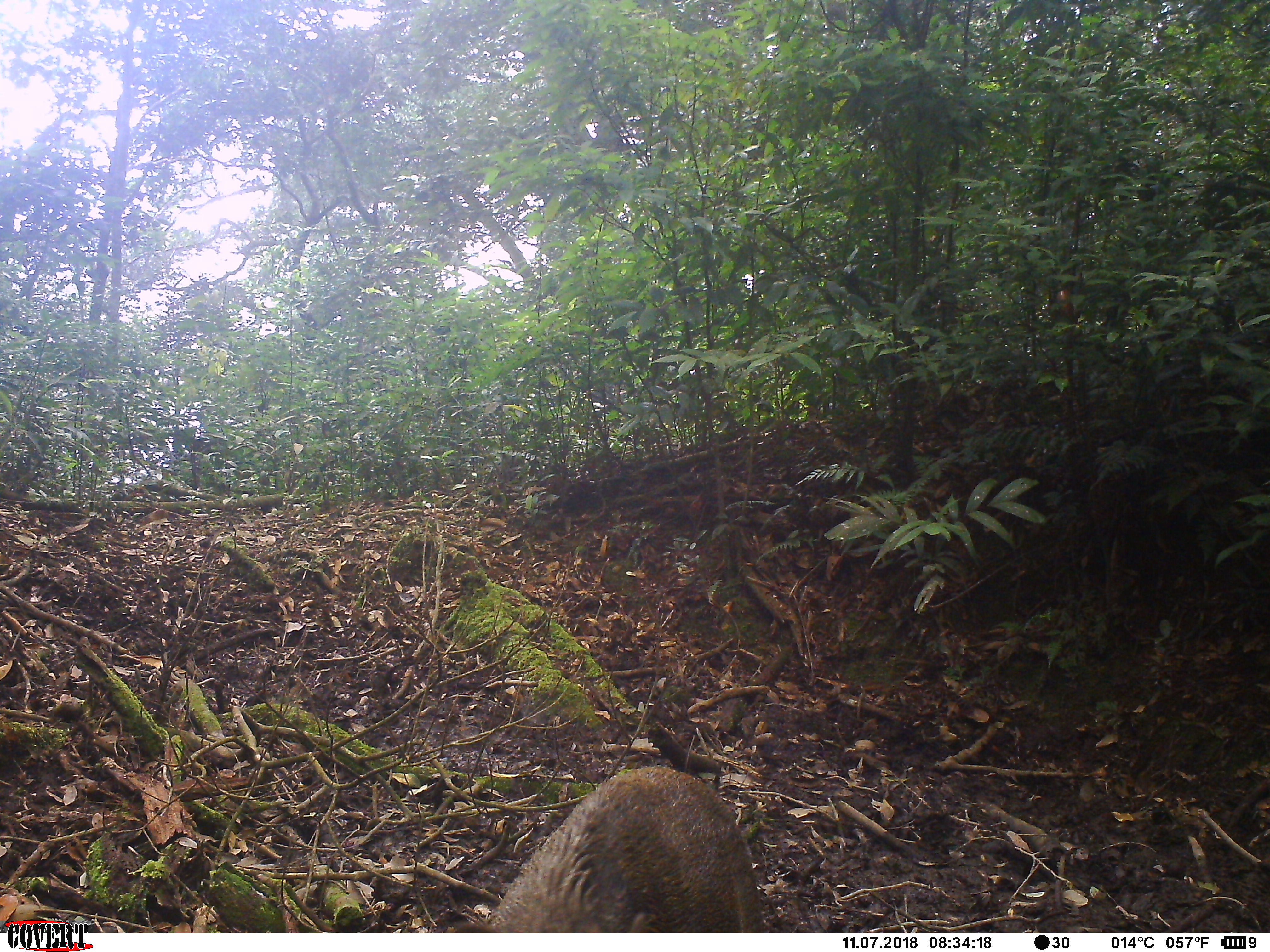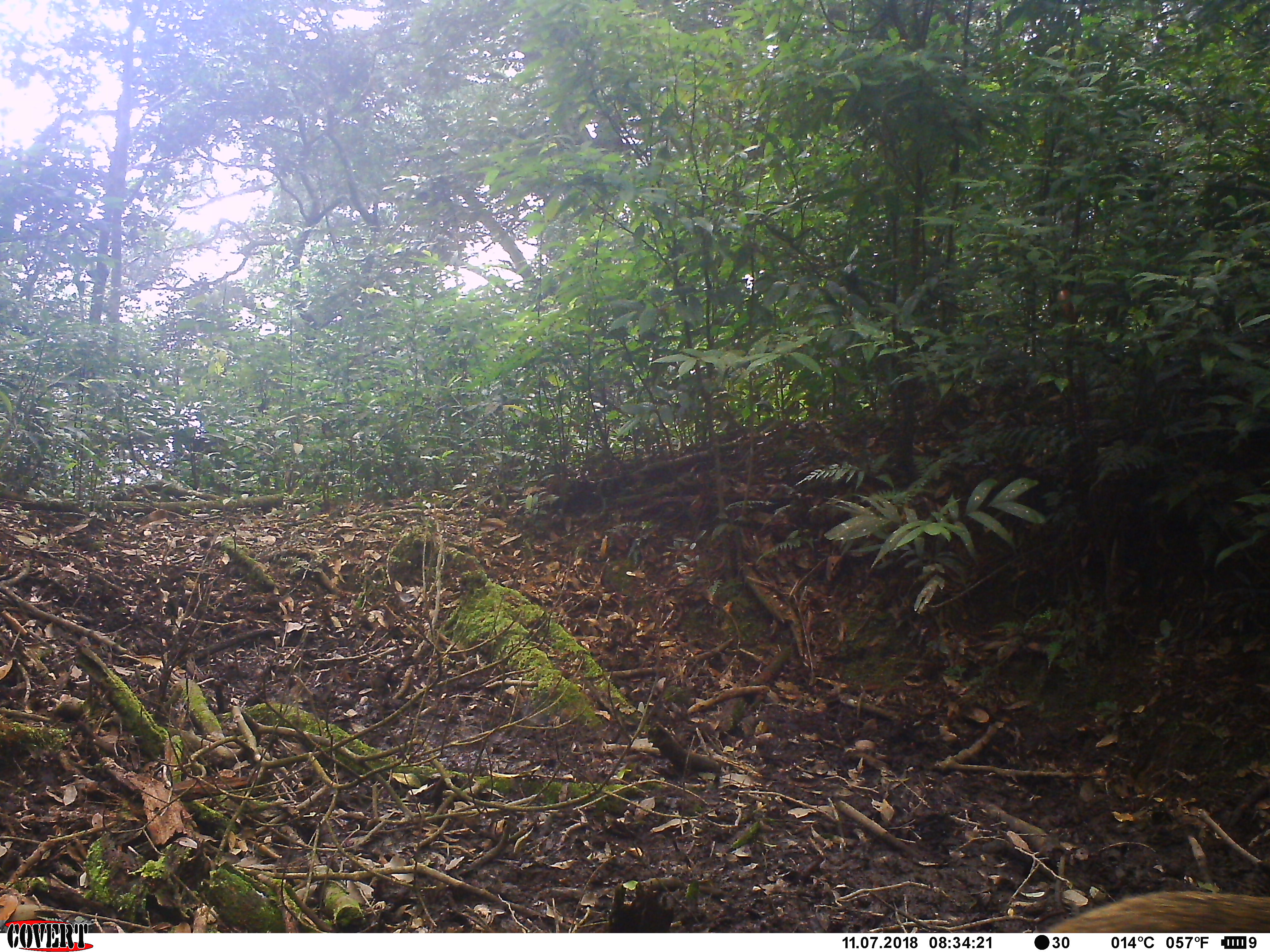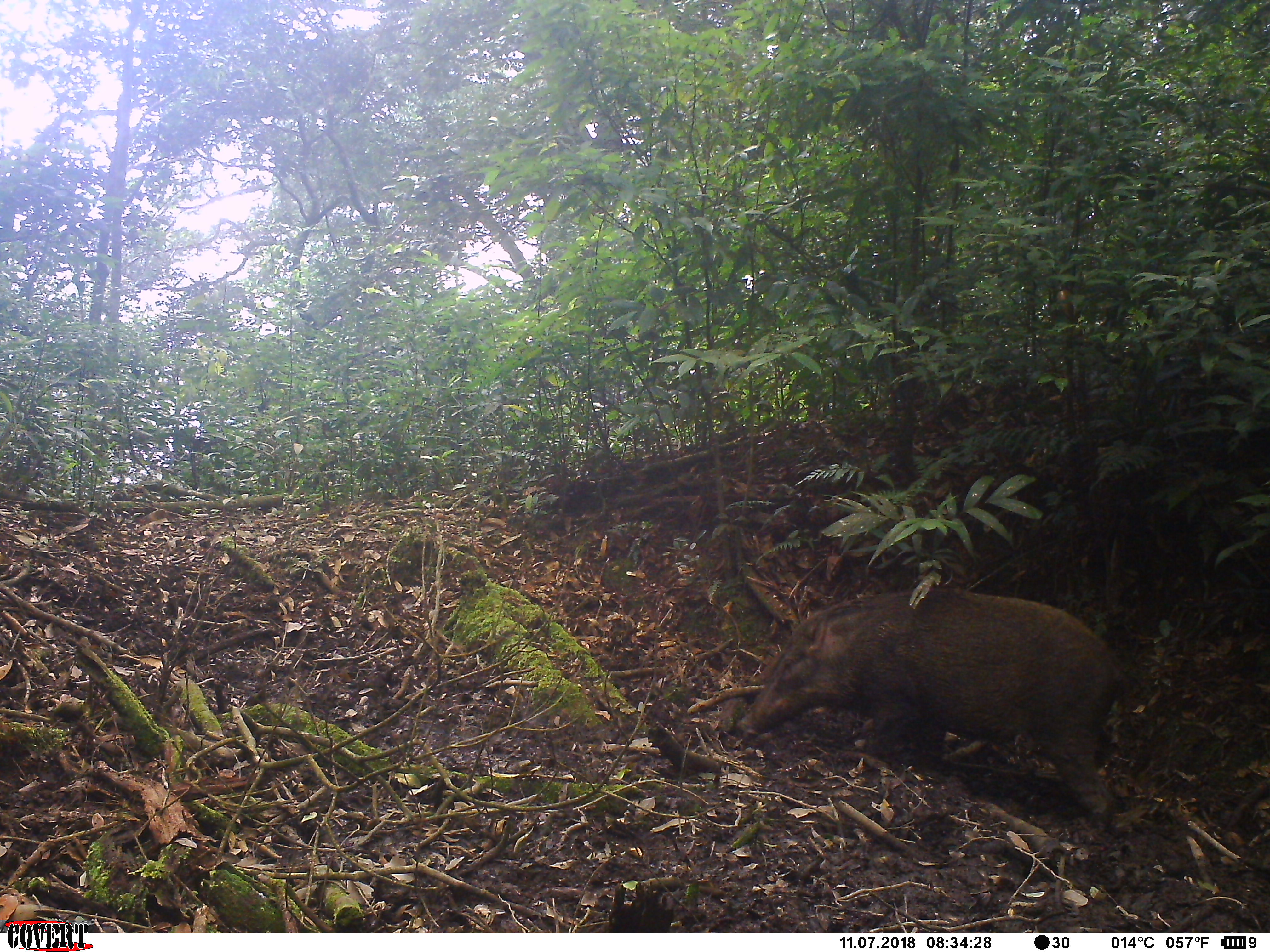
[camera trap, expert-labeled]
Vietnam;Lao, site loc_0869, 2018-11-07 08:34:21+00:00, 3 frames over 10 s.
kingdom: Animalia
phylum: Chordata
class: Mammalia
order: Artiodactyla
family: Suidae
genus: Sus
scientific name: Sus scrofa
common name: eurasian wild pig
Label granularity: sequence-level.